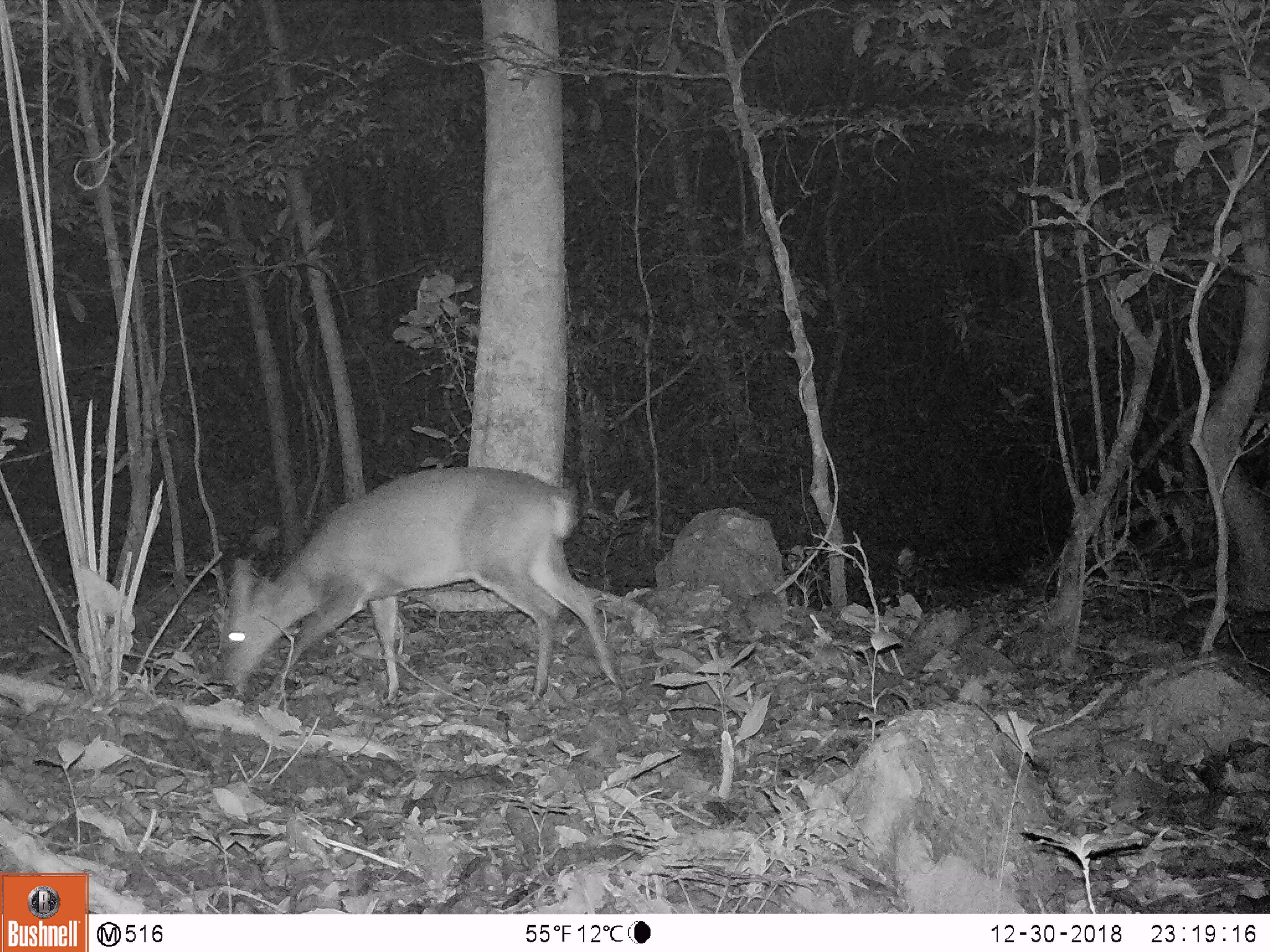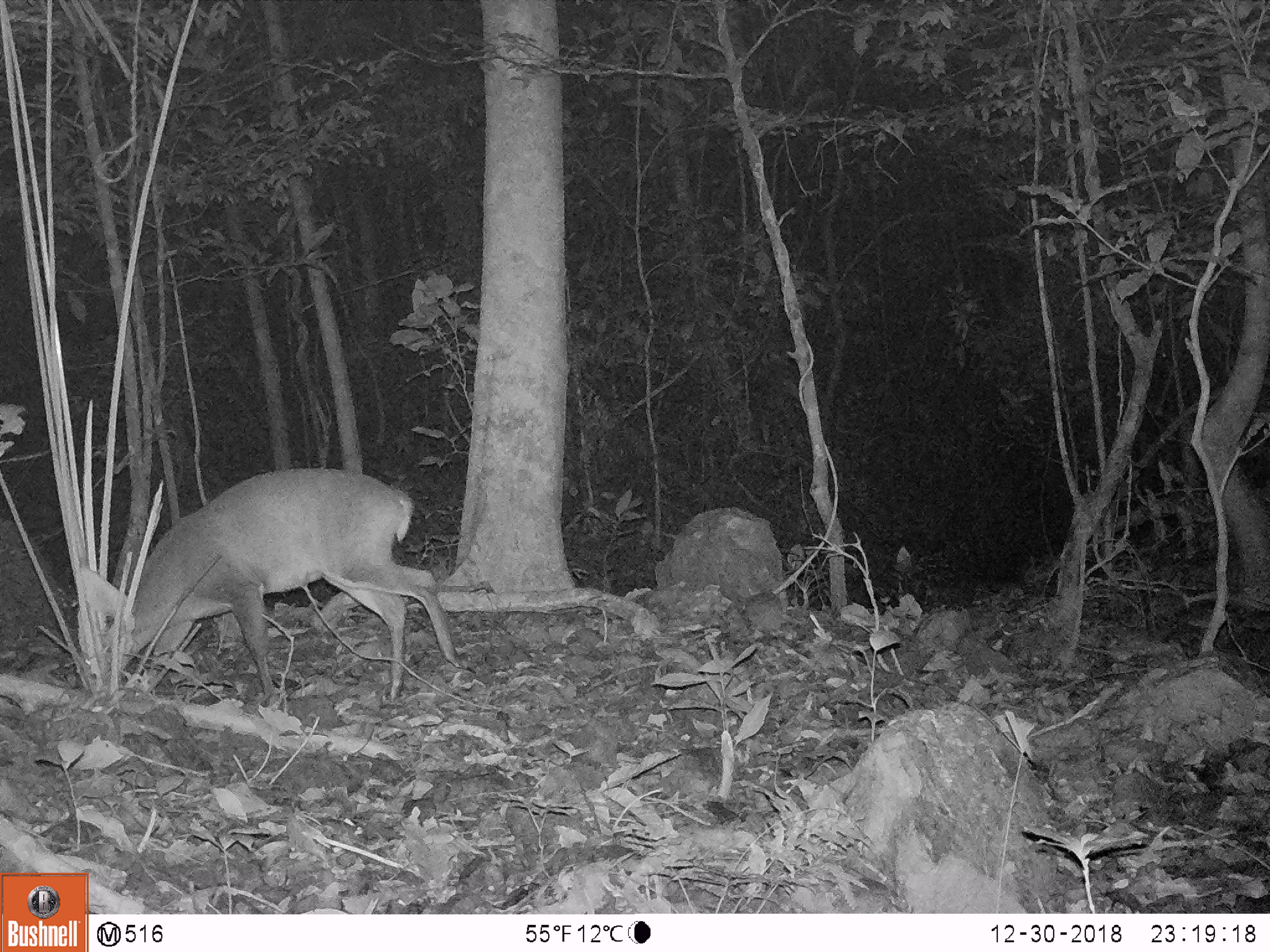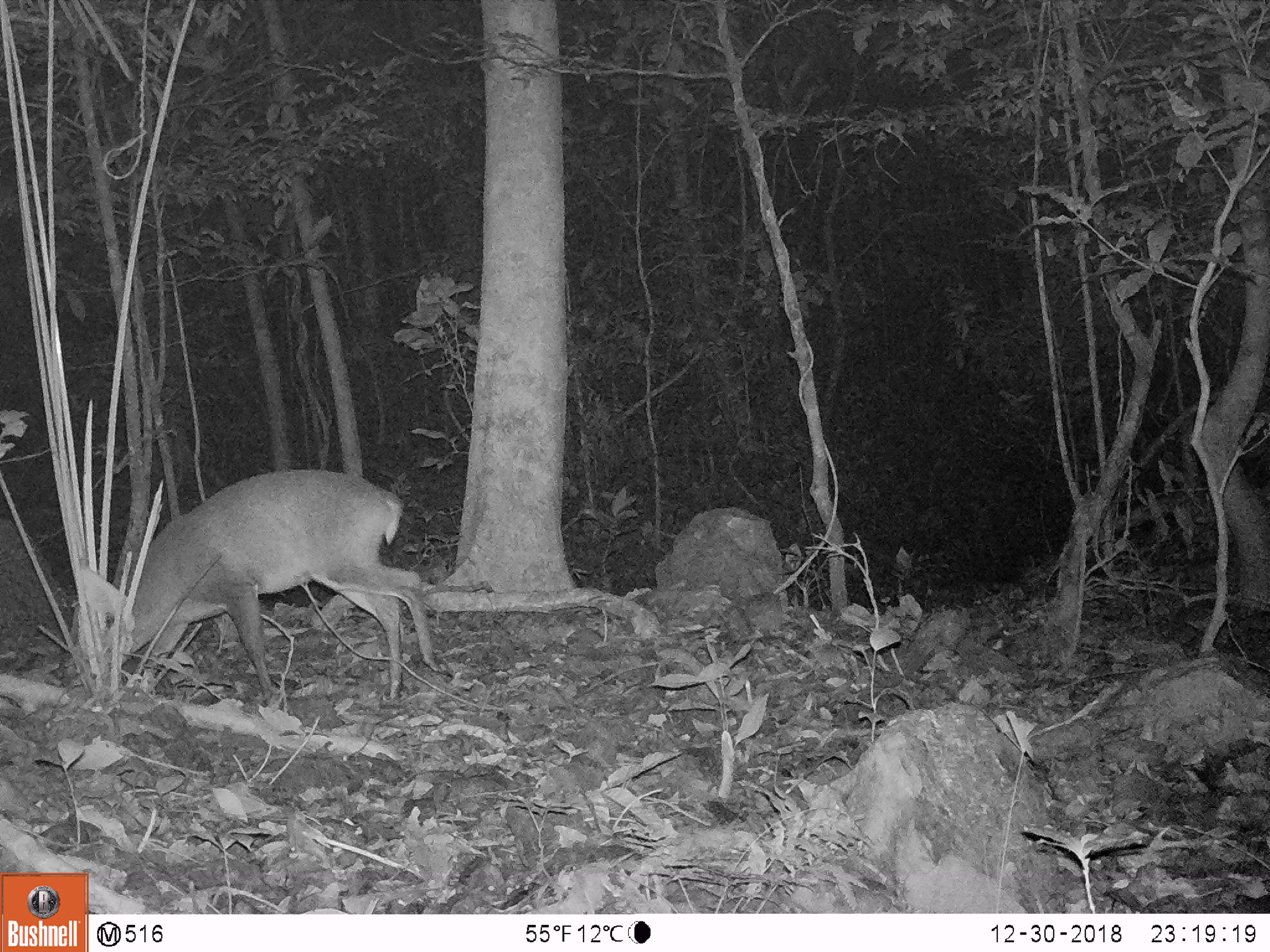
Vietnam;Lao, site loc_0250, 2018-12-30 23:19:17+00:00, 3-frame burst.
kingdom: Animalia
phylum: Chordata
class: Mammalia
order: Artiodactyla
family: Cervidae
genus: Muntiacus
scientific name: Muntiacus vuquangensis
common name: large-antlered muntjac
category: large antlered muntjac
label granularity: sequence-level